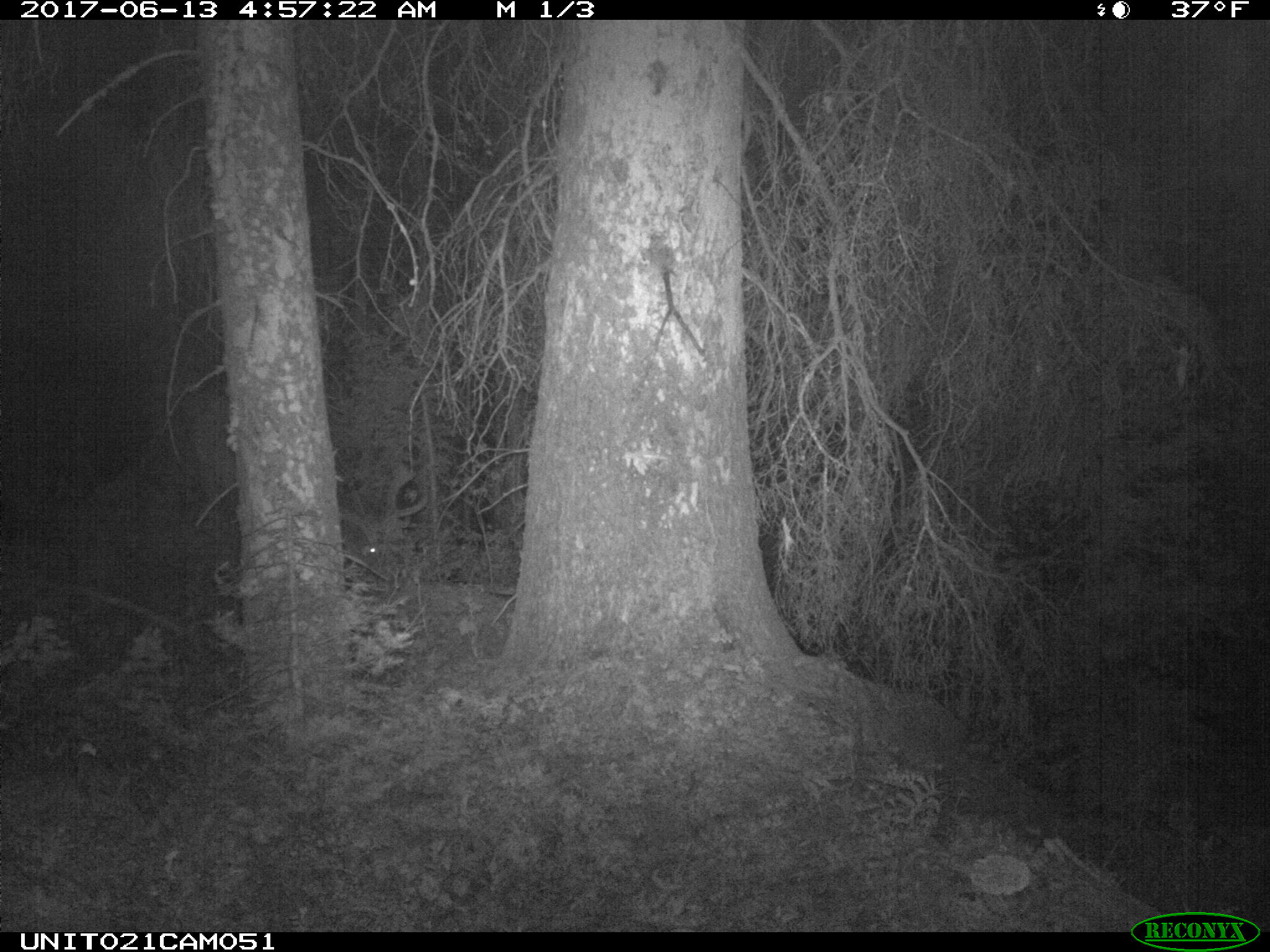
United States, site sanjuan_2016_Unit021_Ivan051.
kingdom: Animalia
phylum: Chordata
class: Mammalia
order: Artiodactyla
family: Cervidae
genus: Cervus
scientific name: Cervus elaphus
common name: red deer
Cervus elaphus (red deer).